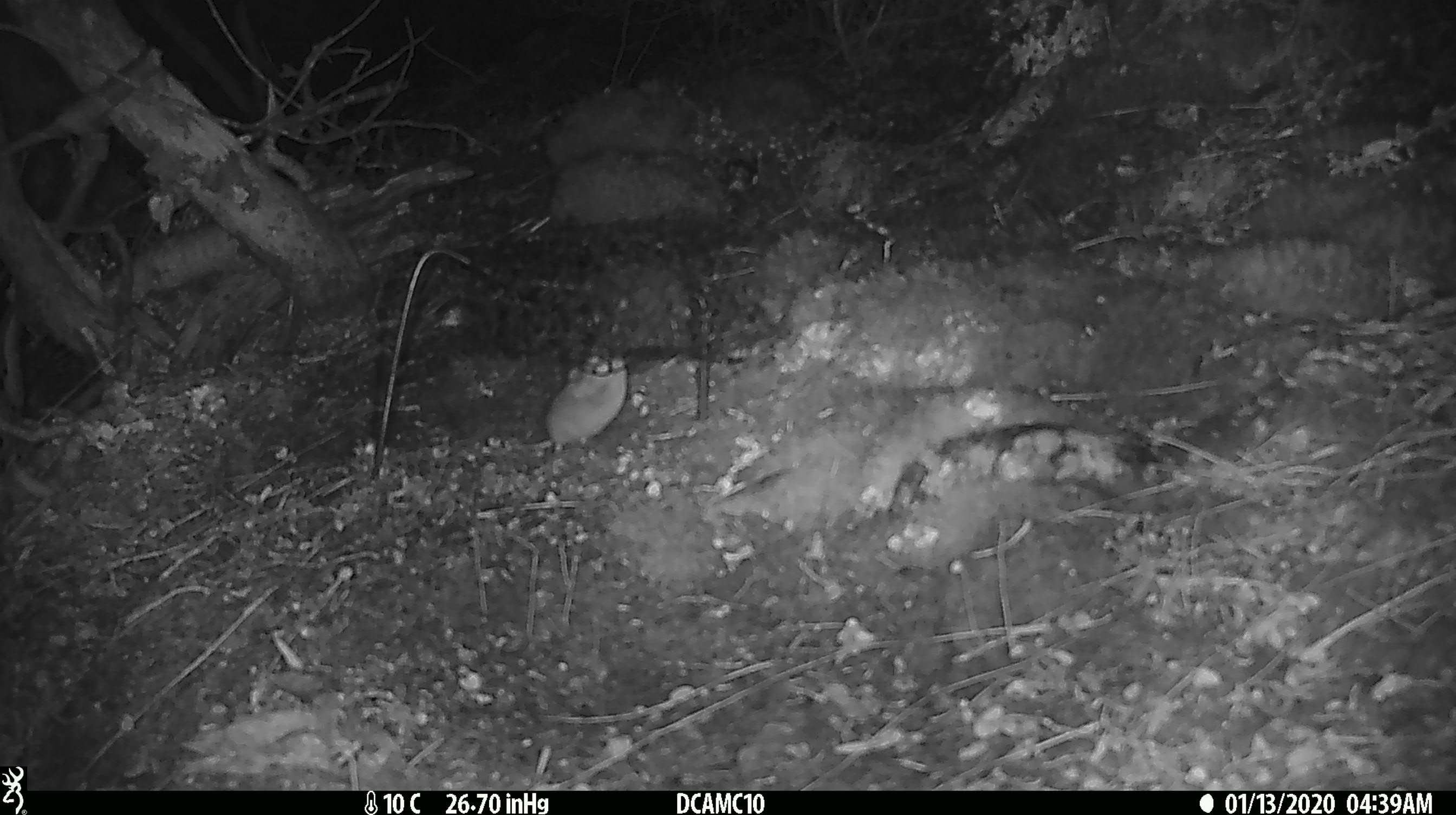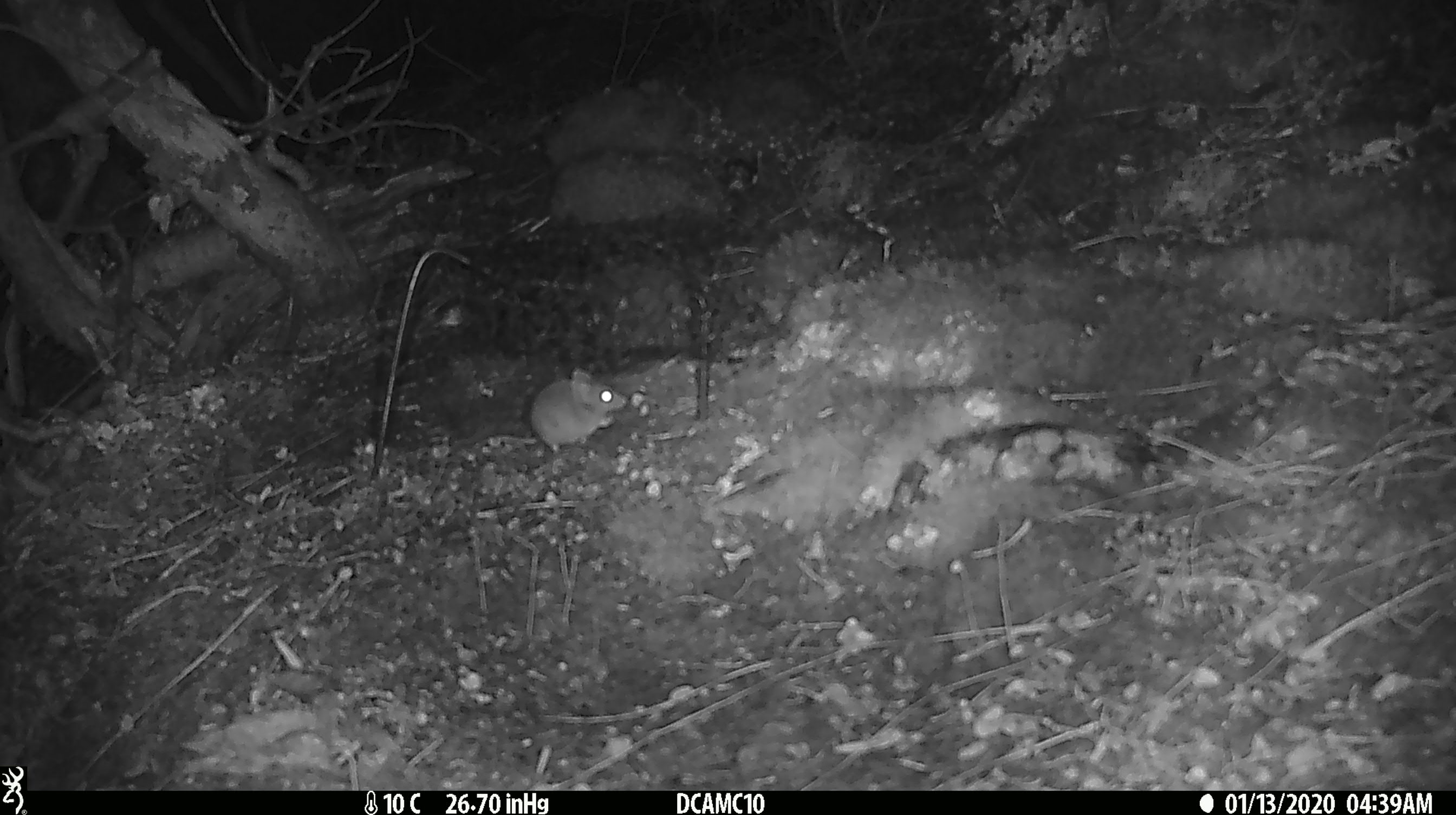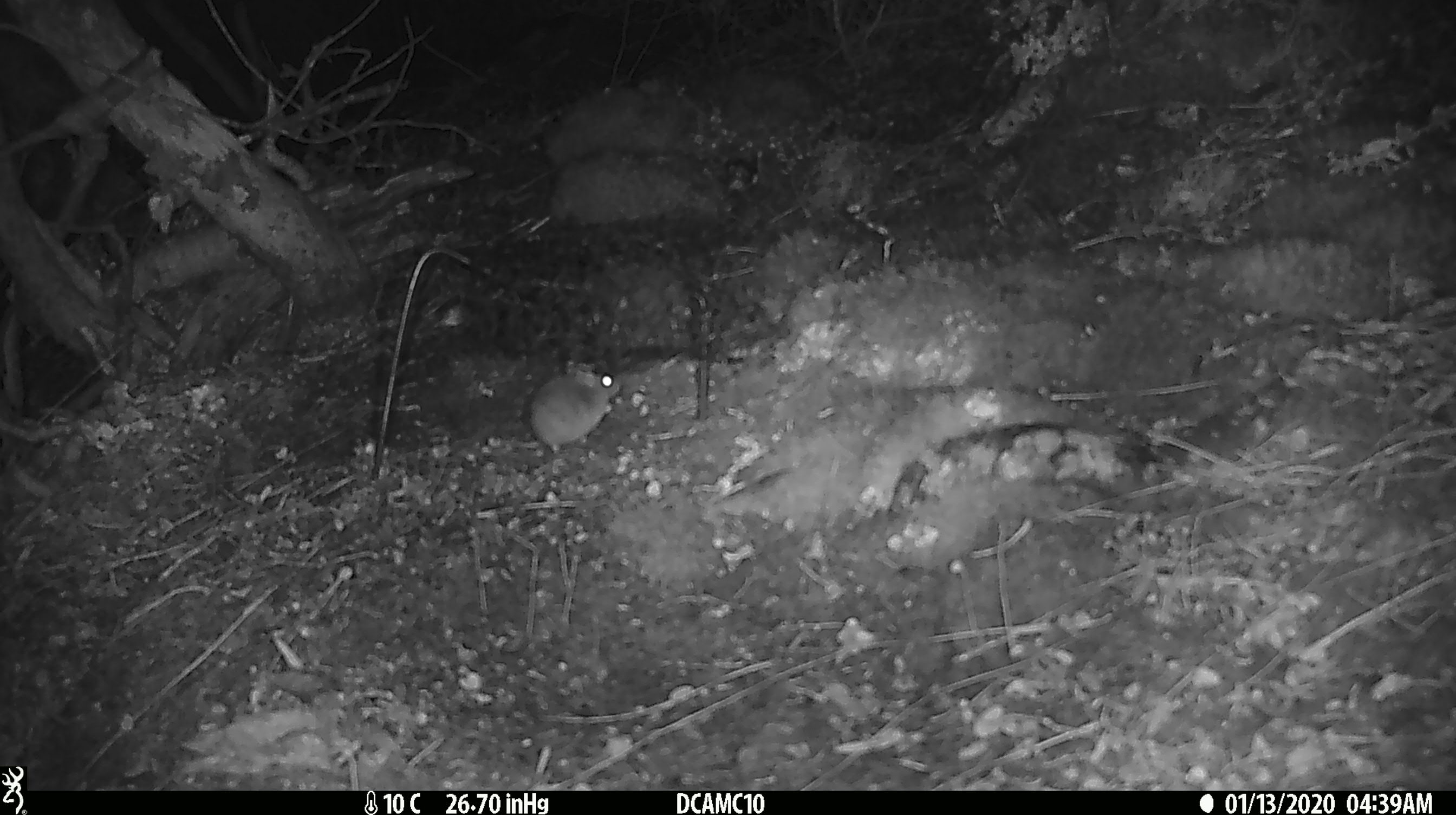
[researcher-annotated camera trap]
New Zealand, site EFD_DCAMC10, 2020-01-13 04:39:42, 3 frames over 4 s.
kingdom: Animalia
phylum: Chordata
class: Mammalia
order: Rodentia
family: Muridae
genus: Mus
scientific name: Mus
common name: mouse